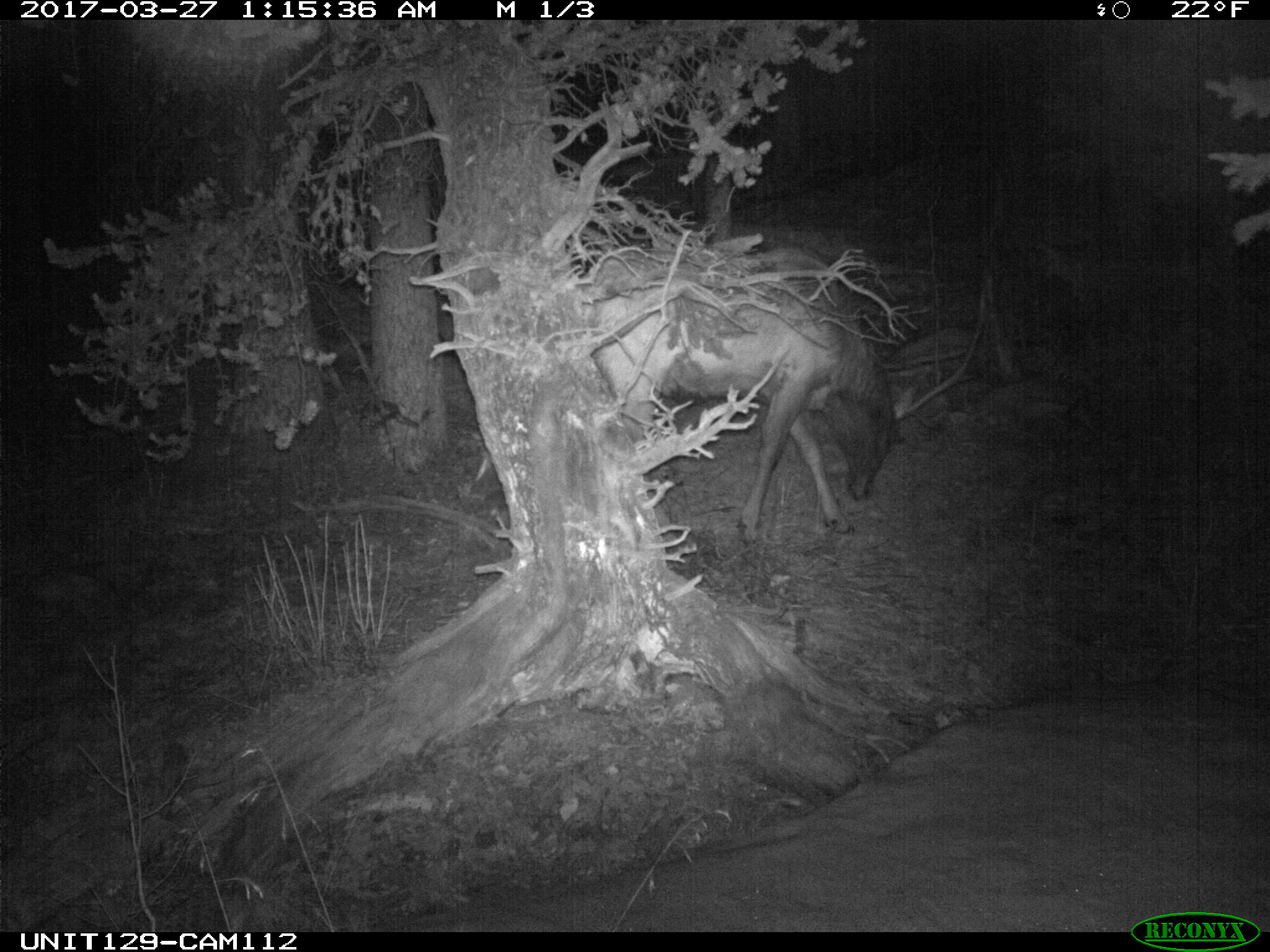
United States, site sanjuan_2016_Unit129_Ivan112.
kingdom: Animalia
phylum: Chordata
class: Mammalia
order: Artiodactyla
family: Cervidae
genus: Cervus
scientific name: Cervus elaphus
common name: red deer